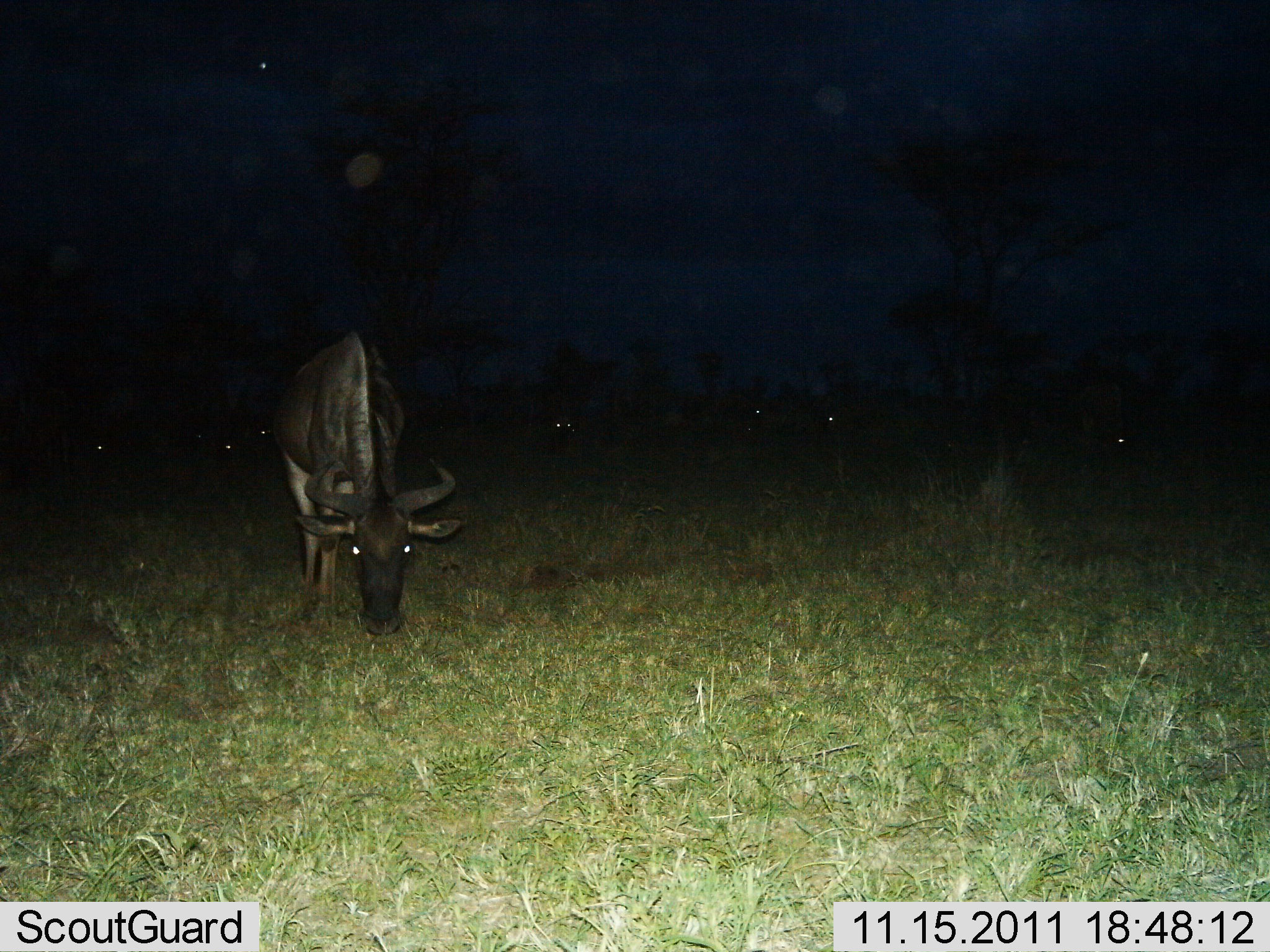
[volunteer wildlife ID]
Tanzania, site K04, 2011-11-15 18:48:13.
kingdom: Animalia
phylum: Chordata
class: Mammalia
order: Artiodactyla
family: Bovidae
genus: Connochaetes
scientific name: Connochaetes taurinus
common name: blue wildebeest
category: wildebeest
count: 1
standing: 38%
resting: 0%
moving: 0%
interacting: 0%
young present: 0%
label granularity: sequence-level